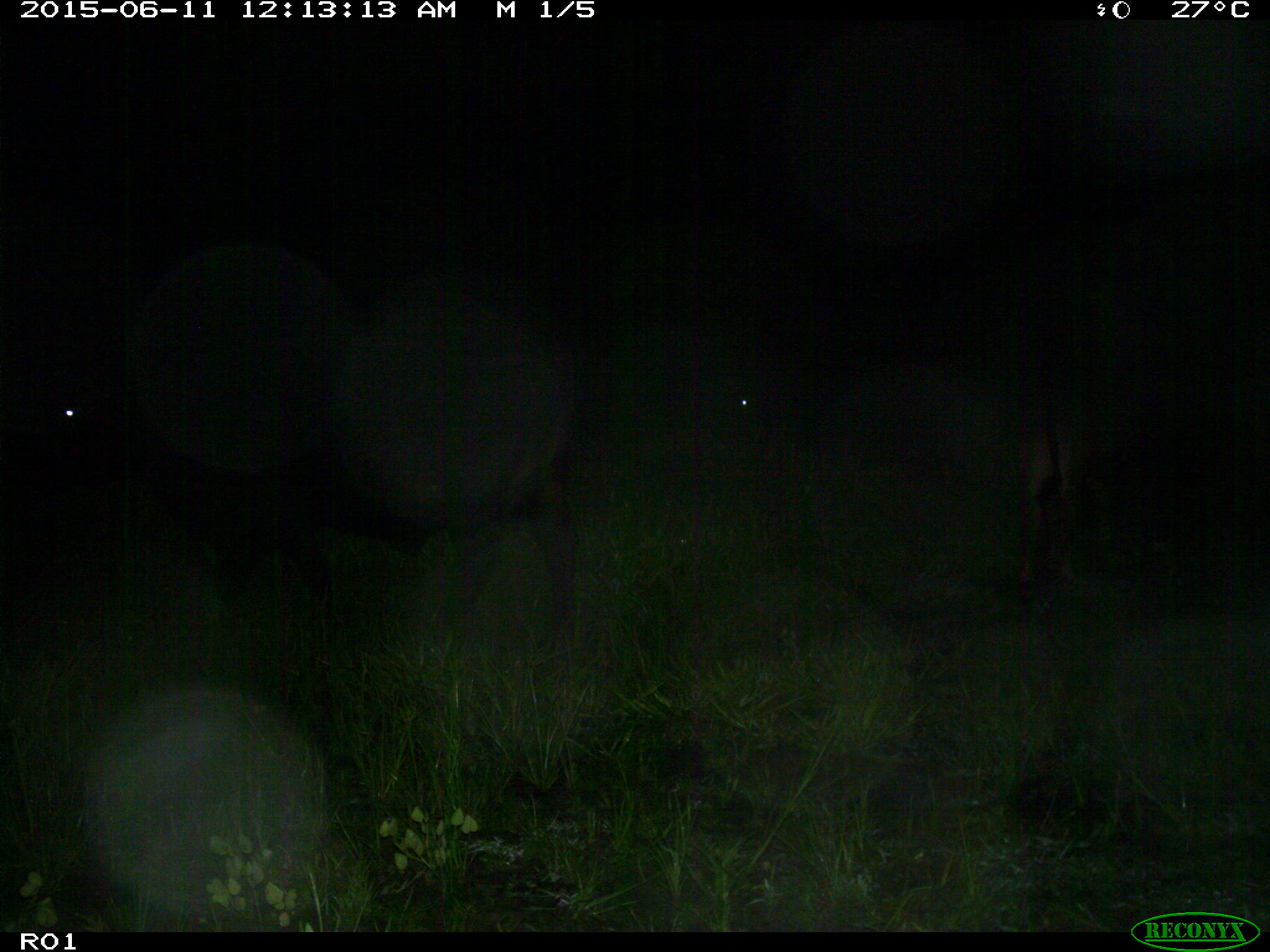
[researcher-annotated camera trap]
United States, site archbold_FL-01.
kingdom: Animalia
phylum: Chordata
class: Mammalia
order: Artiodactyla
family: Bovidae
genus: Bos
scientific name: Bos taurus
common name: domestic cow